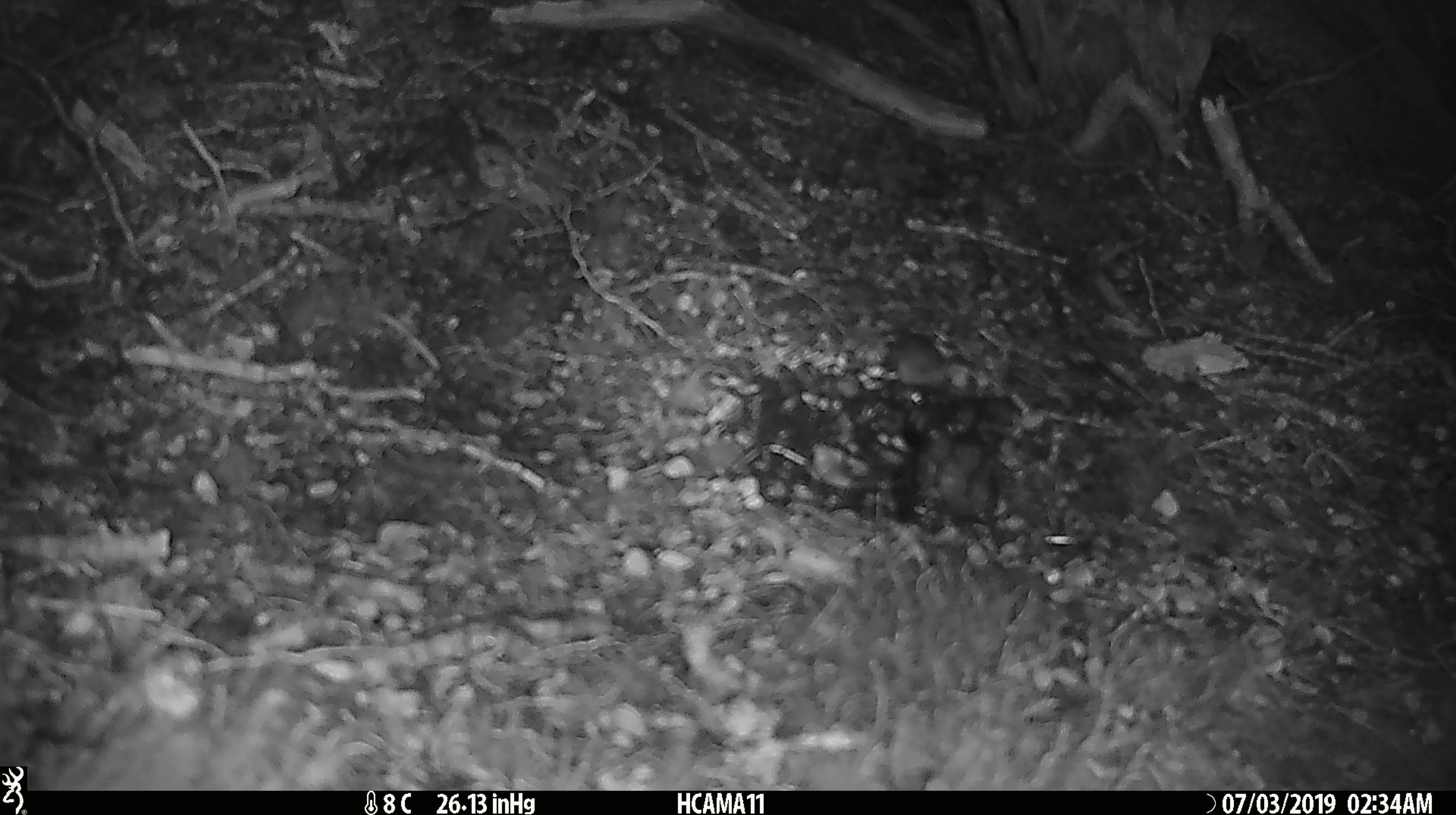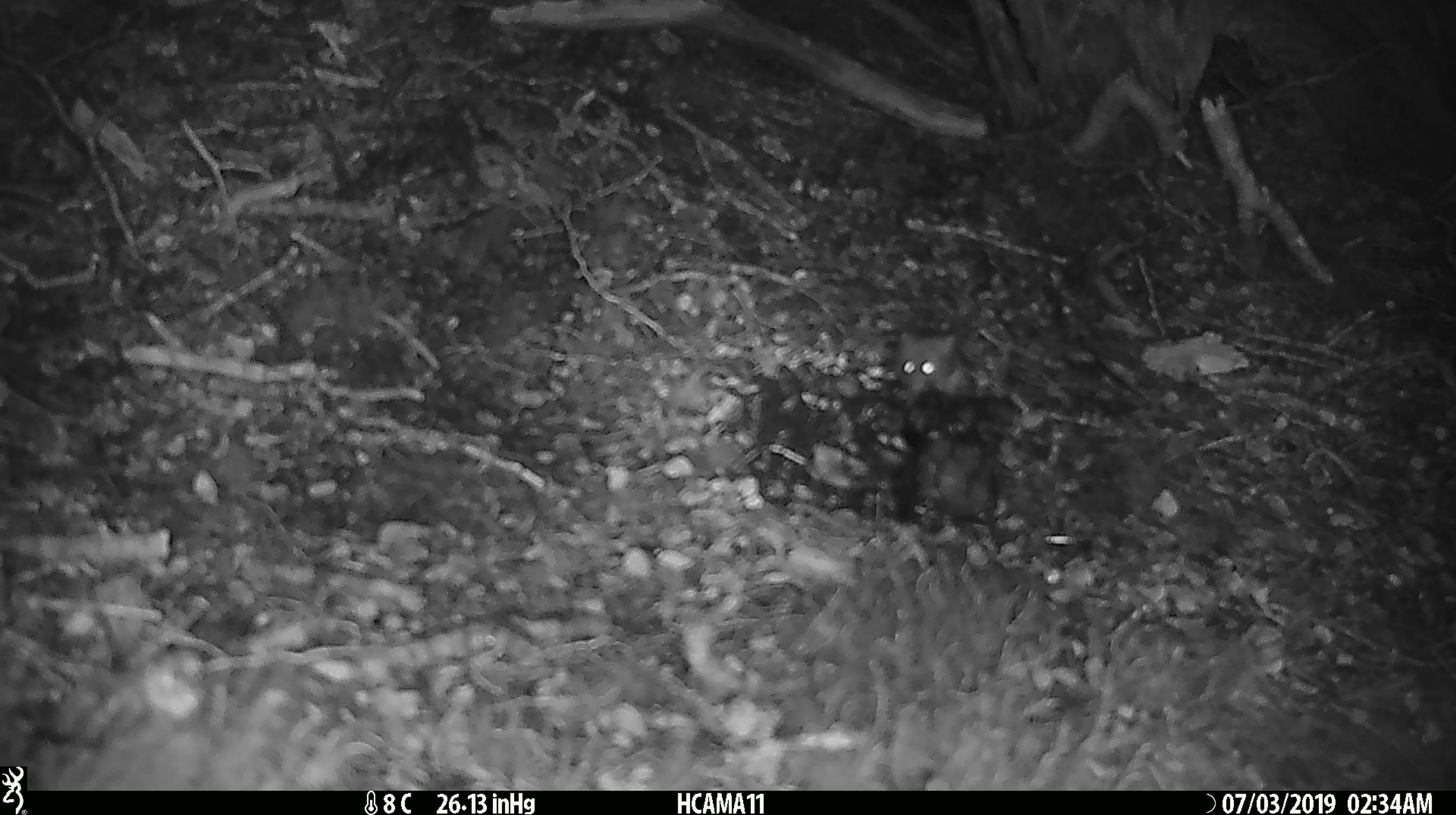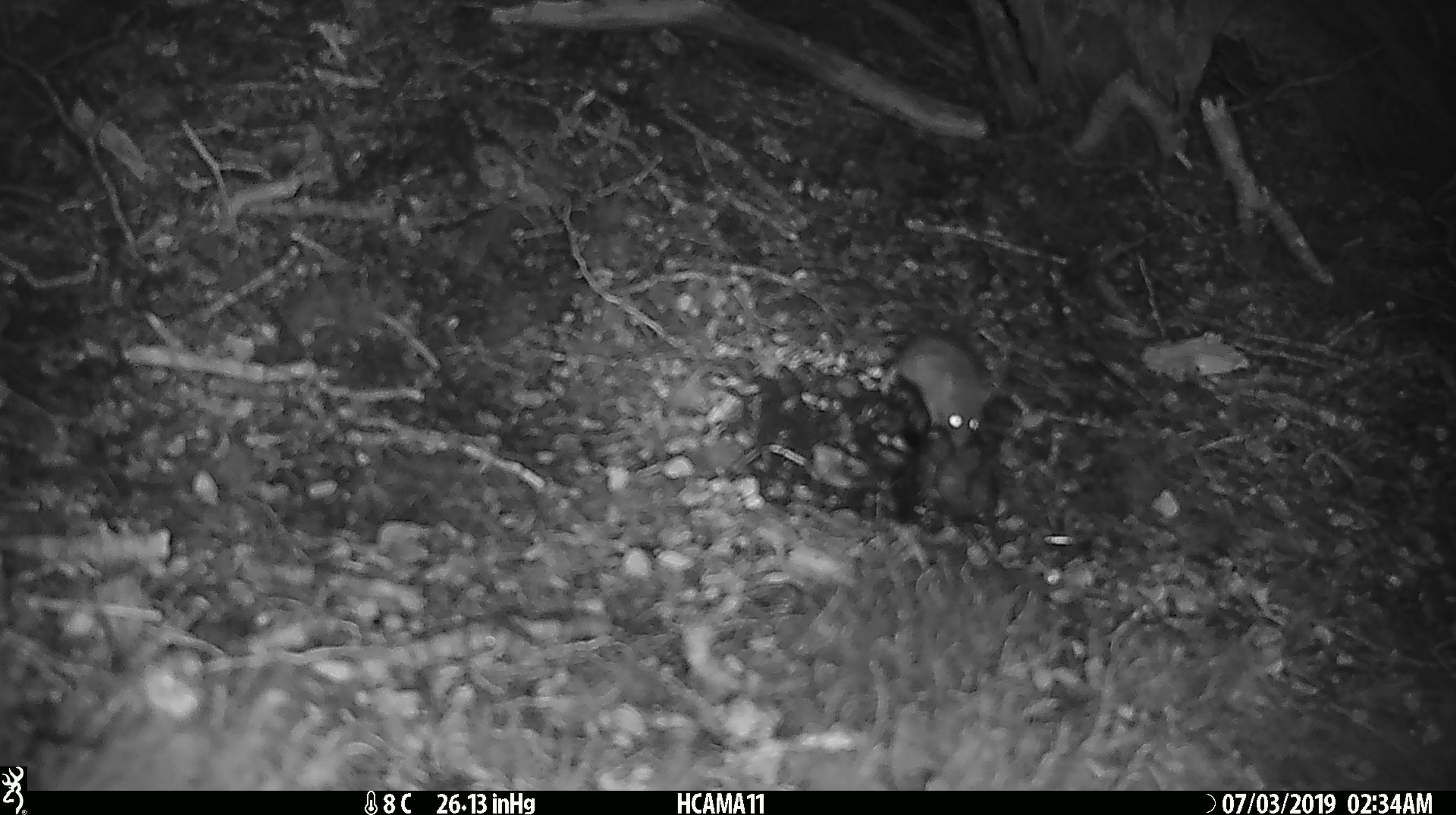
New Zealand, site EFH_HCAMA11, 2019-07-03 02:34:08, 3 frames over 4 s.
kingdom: Animalia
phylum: Chordata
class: Mammalia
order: Rodentia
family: Muridae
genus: Mus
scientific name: Mus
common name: mouse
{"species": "mouse (Mus)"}